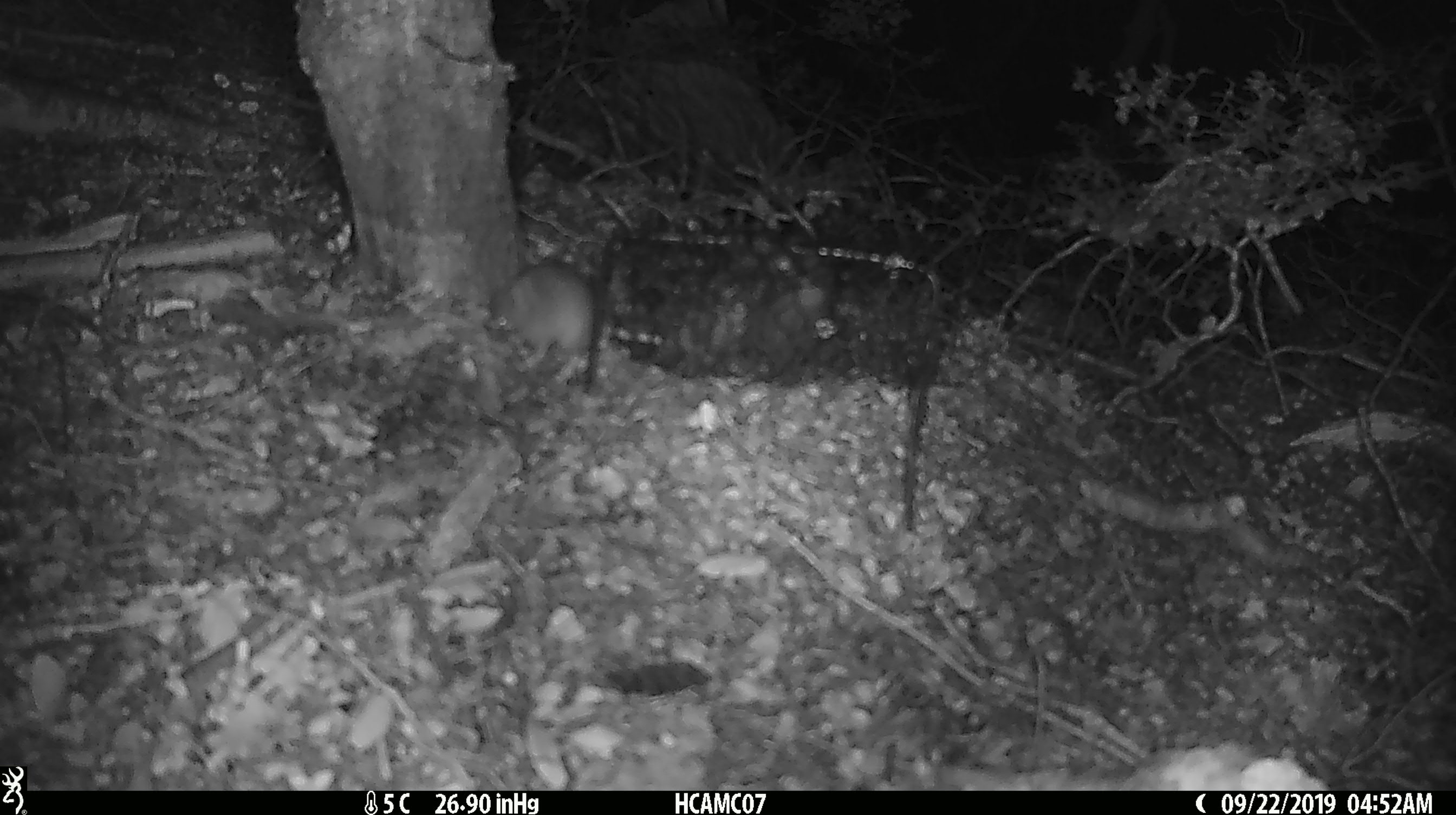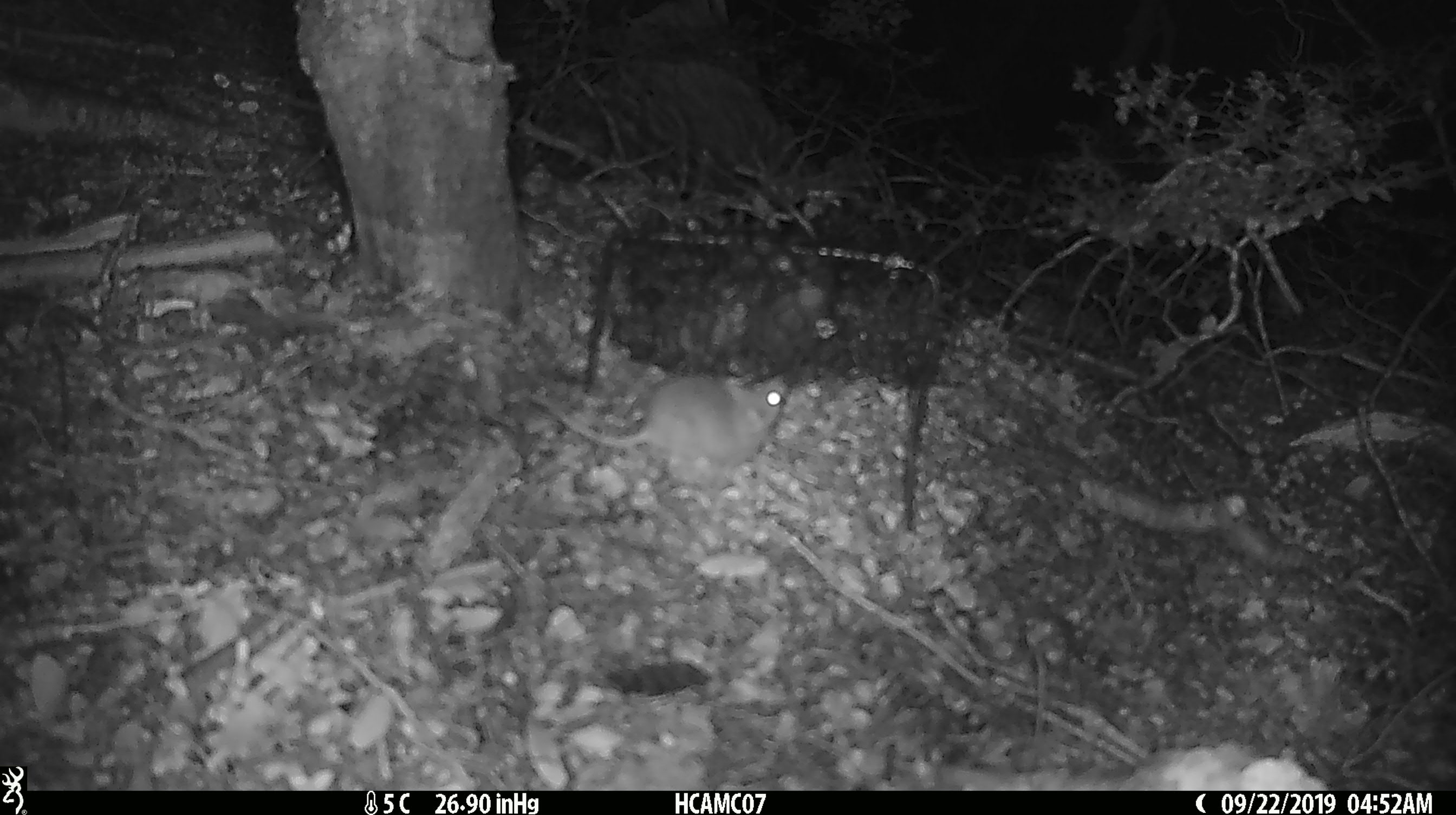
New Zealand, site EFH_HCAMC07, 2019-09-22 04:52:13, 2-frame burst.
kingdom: Animalia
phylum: Chordata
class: Mammalia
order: Rodentia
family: Muridae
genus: Mus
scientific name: Mus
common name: mouse